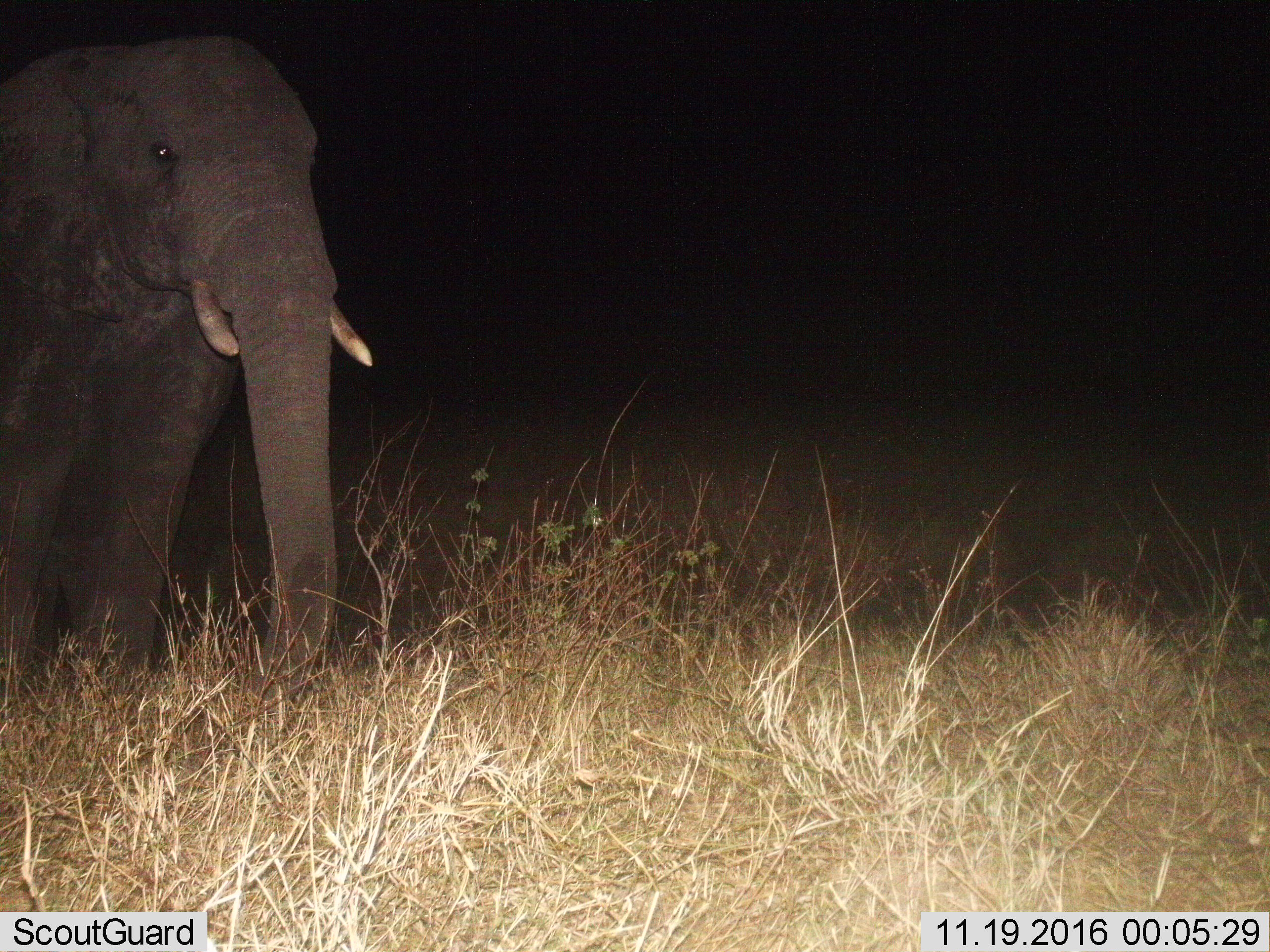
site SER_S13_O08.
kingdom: Animalia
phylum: Chordata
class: Mammalia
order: Proboscidea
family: Elephantidae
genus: Loxodonta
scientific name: Loxodonta africana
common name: african bush elephant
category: elephant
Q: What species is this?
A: Elephant (african bush elephant) (Loxodonta africana).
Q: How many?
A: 1.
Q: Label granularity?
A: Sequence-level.